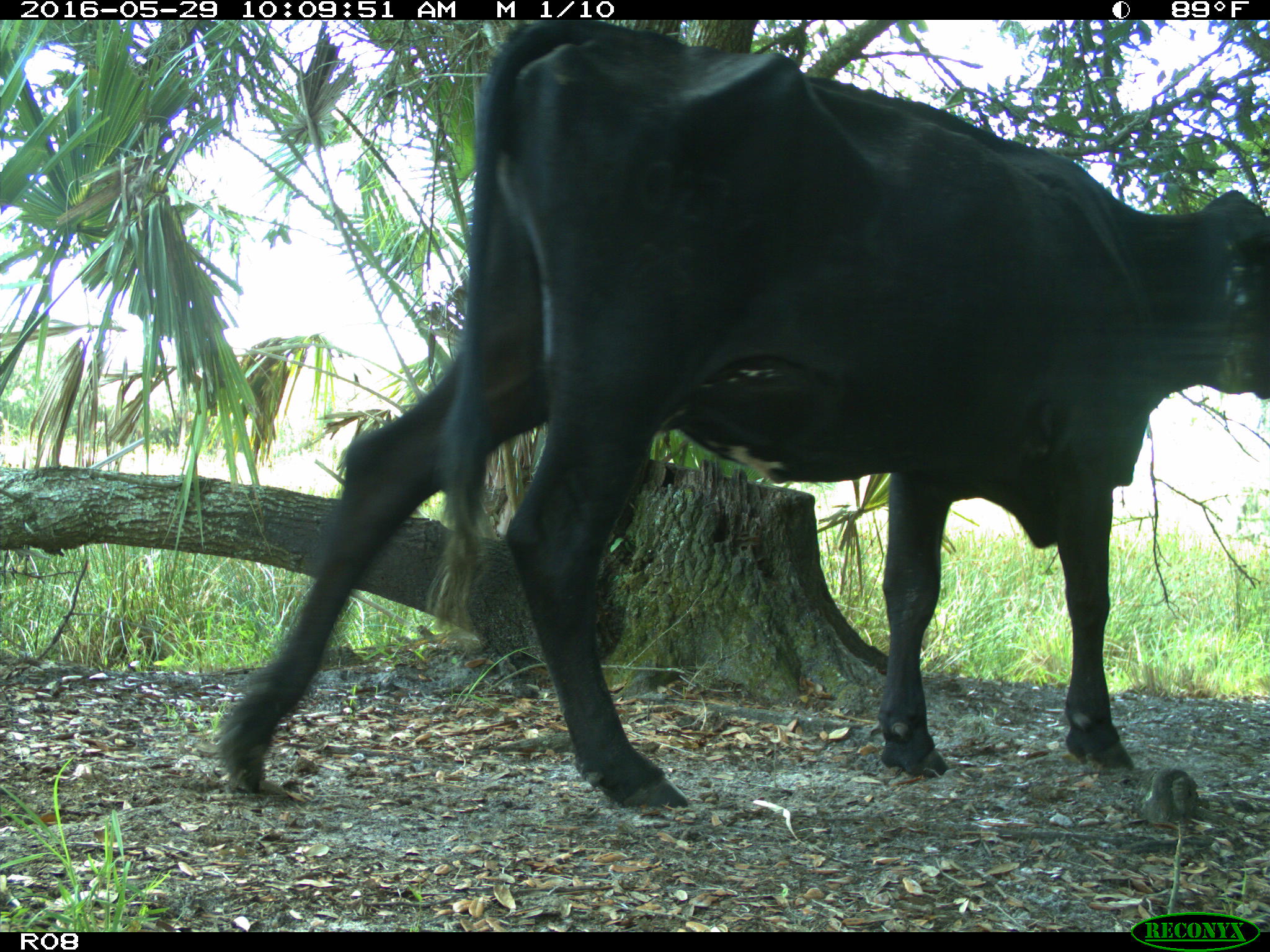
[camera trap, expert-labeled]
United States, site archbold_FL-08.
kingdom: Animalia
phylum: Chordata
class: Mammalia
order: Artiodactyla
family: Bovidae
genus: Bos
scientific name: Bos taurus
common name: domestic cow